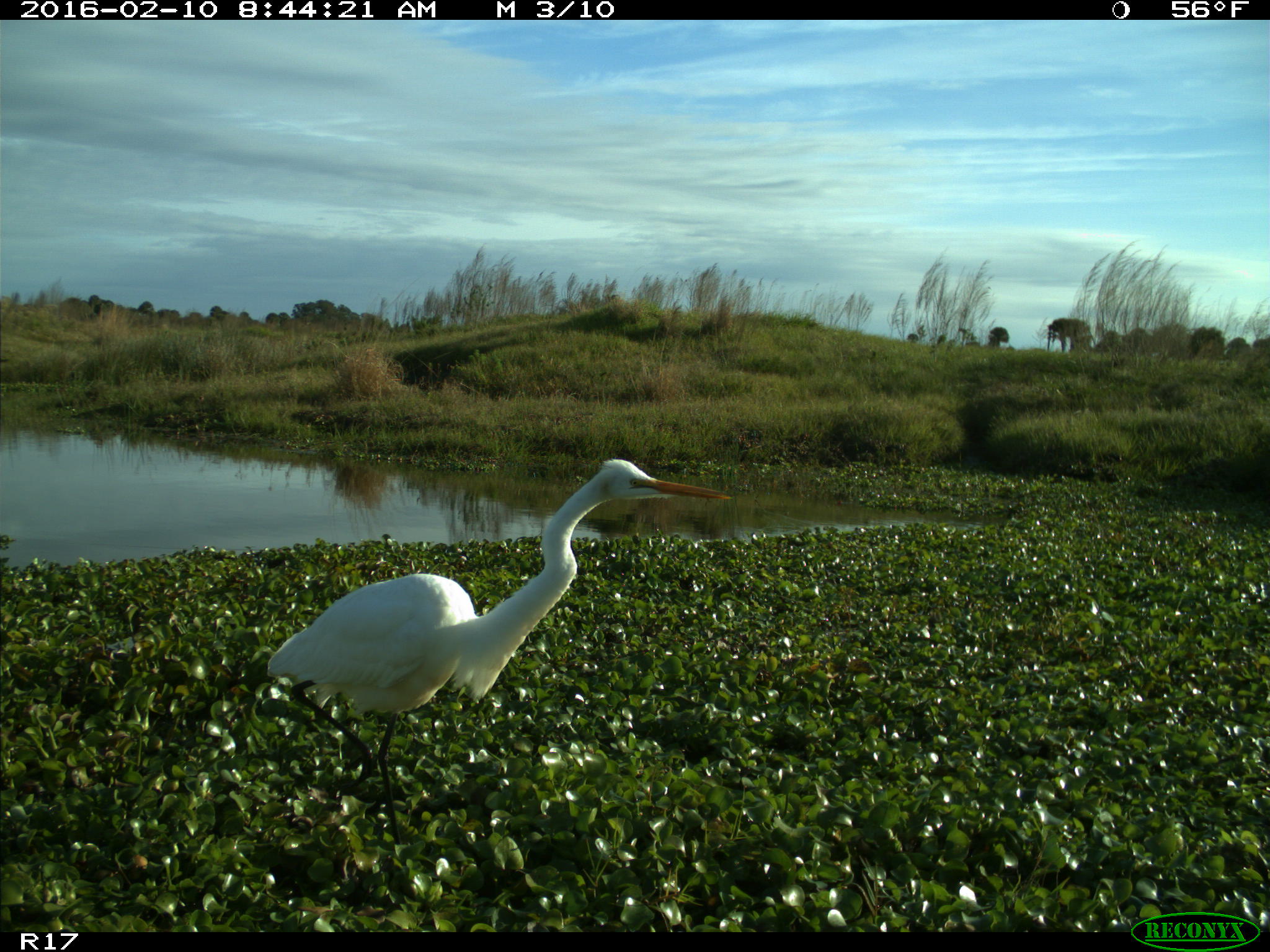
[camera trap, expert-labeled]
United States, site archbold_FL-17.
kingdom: Animalia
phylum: Chordata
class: Aves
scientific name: Aves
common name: birds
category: unidentified bird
Unidentified bird (birds) (Aves).